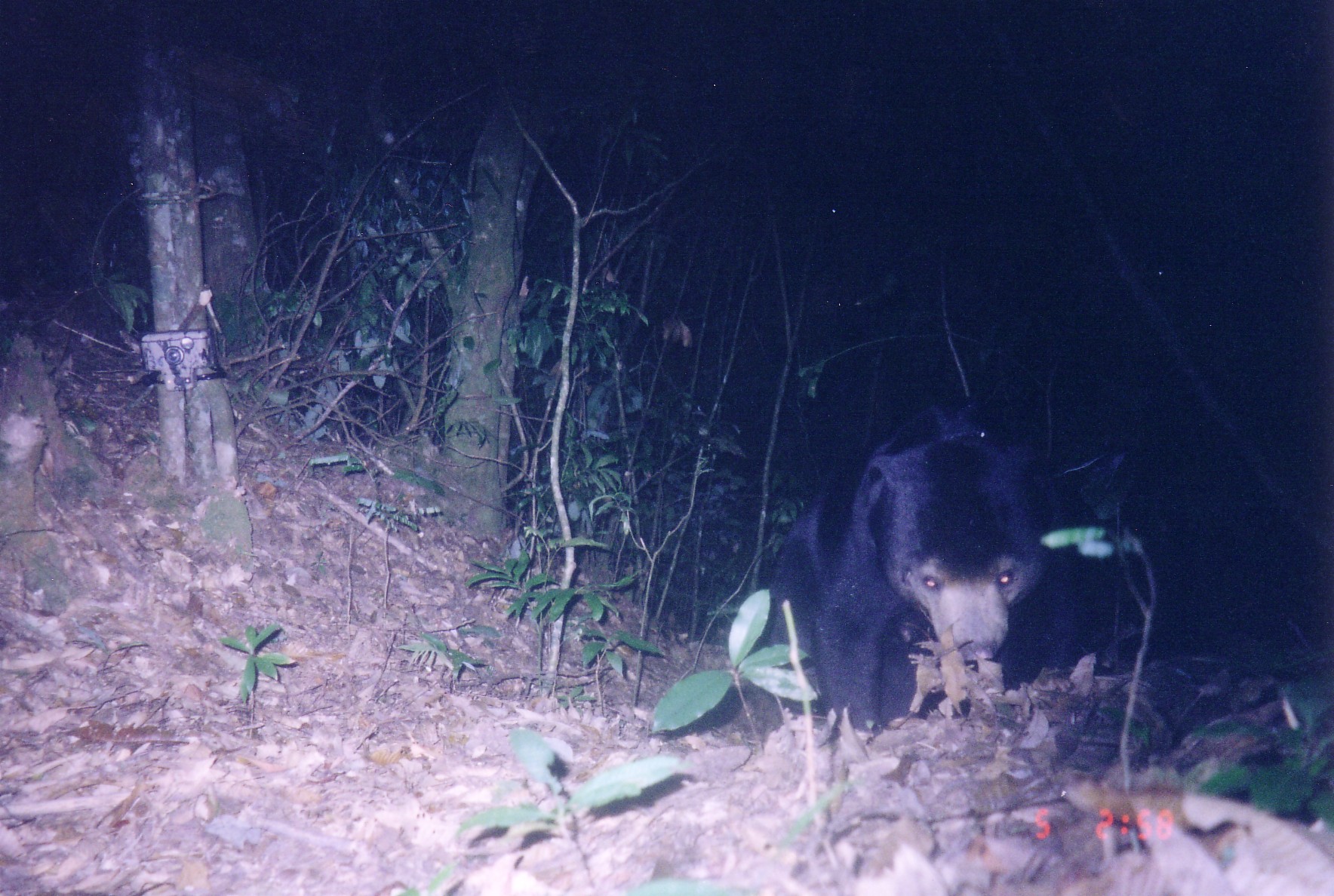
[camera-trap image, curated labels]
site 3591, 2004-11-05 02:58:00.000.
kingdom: Animalia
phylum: Chordata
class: Mammalia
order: Carnivora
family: Ursidae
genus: Helarctos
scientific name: Helarctos malayanus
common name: sun bear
Helarctos malayanus (sun bear), count 1.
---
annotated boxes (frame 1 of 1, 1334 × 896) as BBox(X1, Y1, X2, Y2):
helarctos malayanus: BBox(744, 394, 1076, 731)